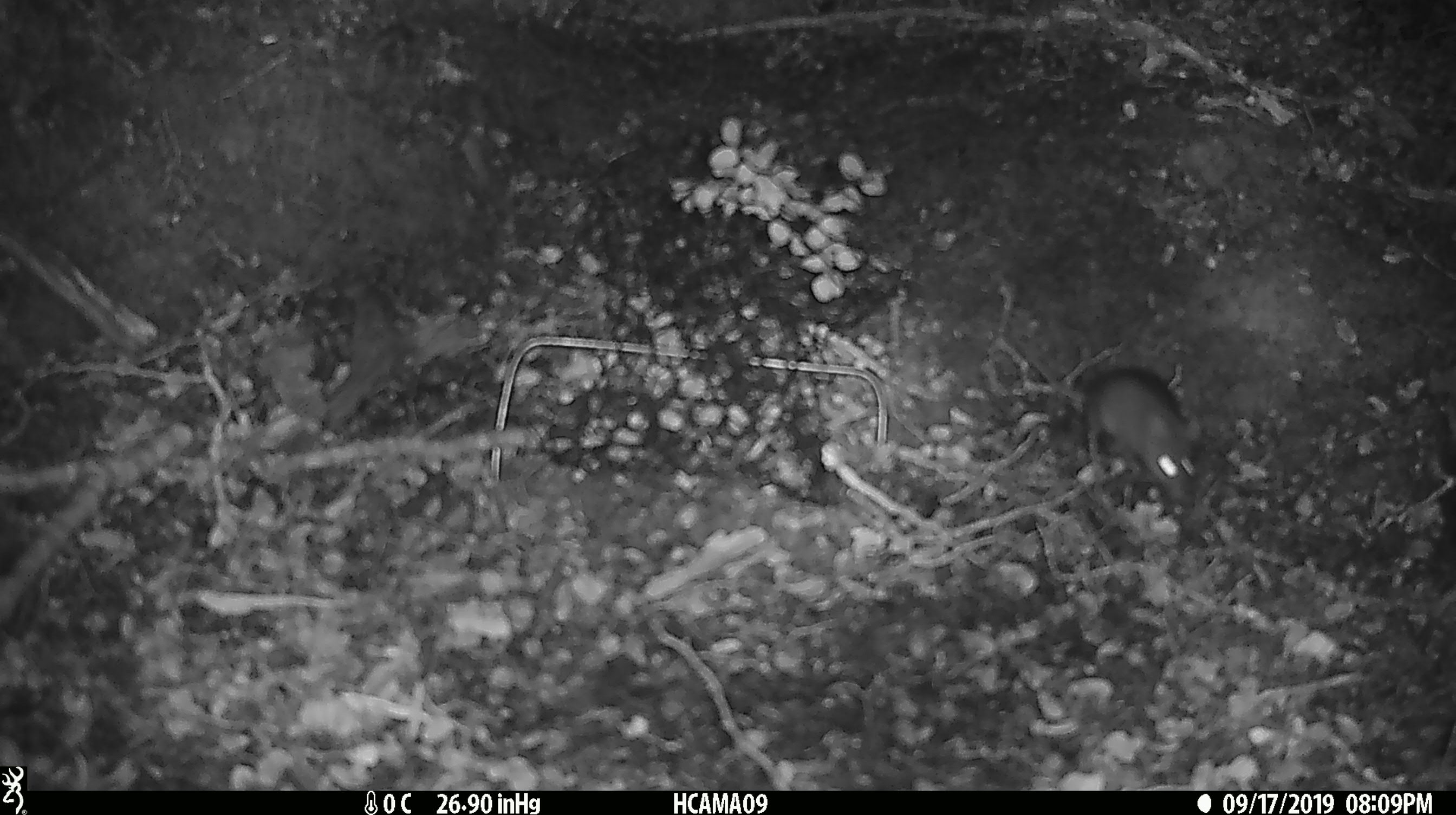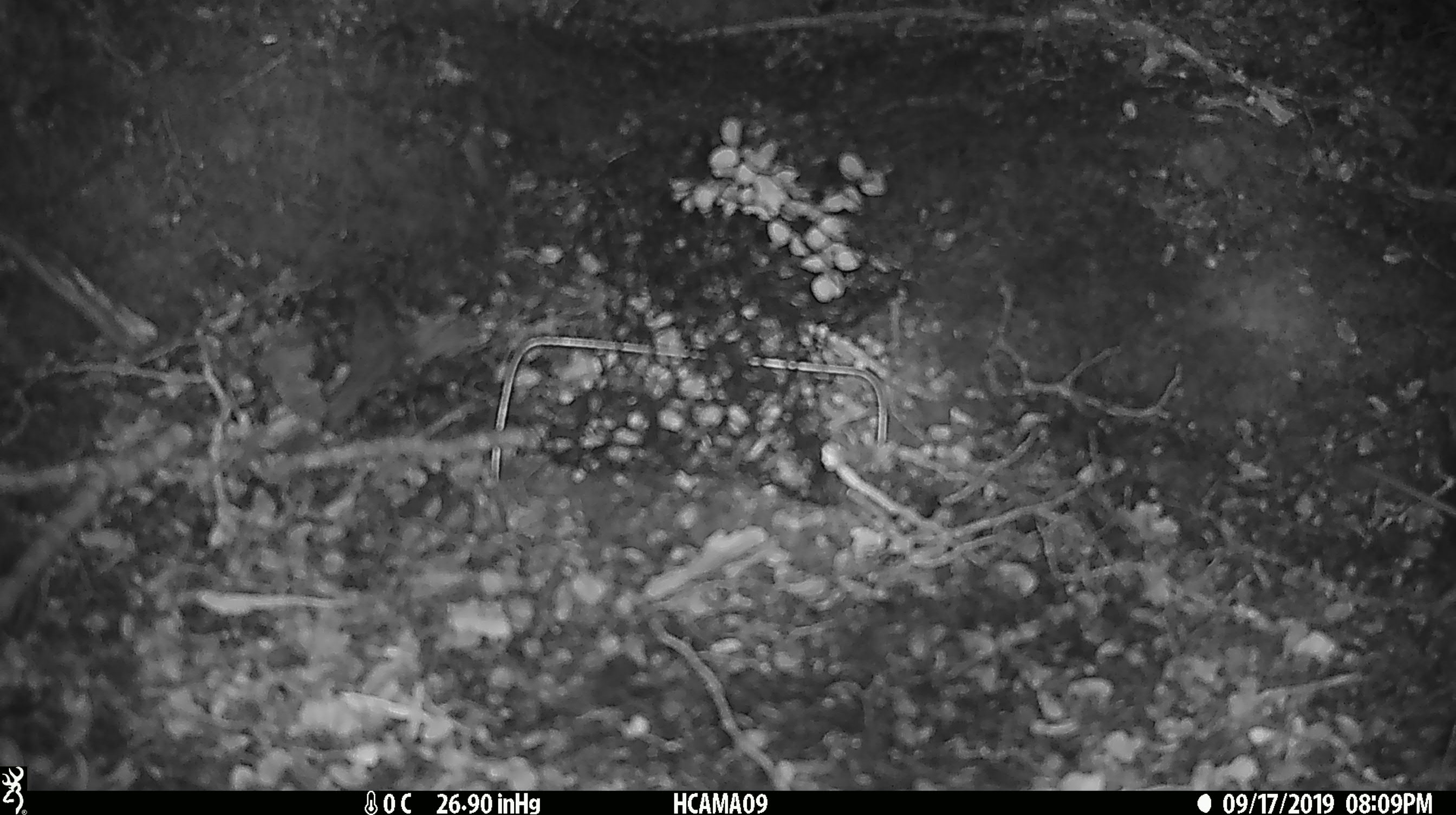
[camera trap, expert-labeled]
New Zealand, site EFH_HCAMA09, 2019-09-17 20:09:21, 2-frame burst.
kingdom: Animalia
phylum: Chordata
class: Mammalia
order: Rodentia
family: Muridae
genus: Mus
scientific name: Mus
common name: mouse